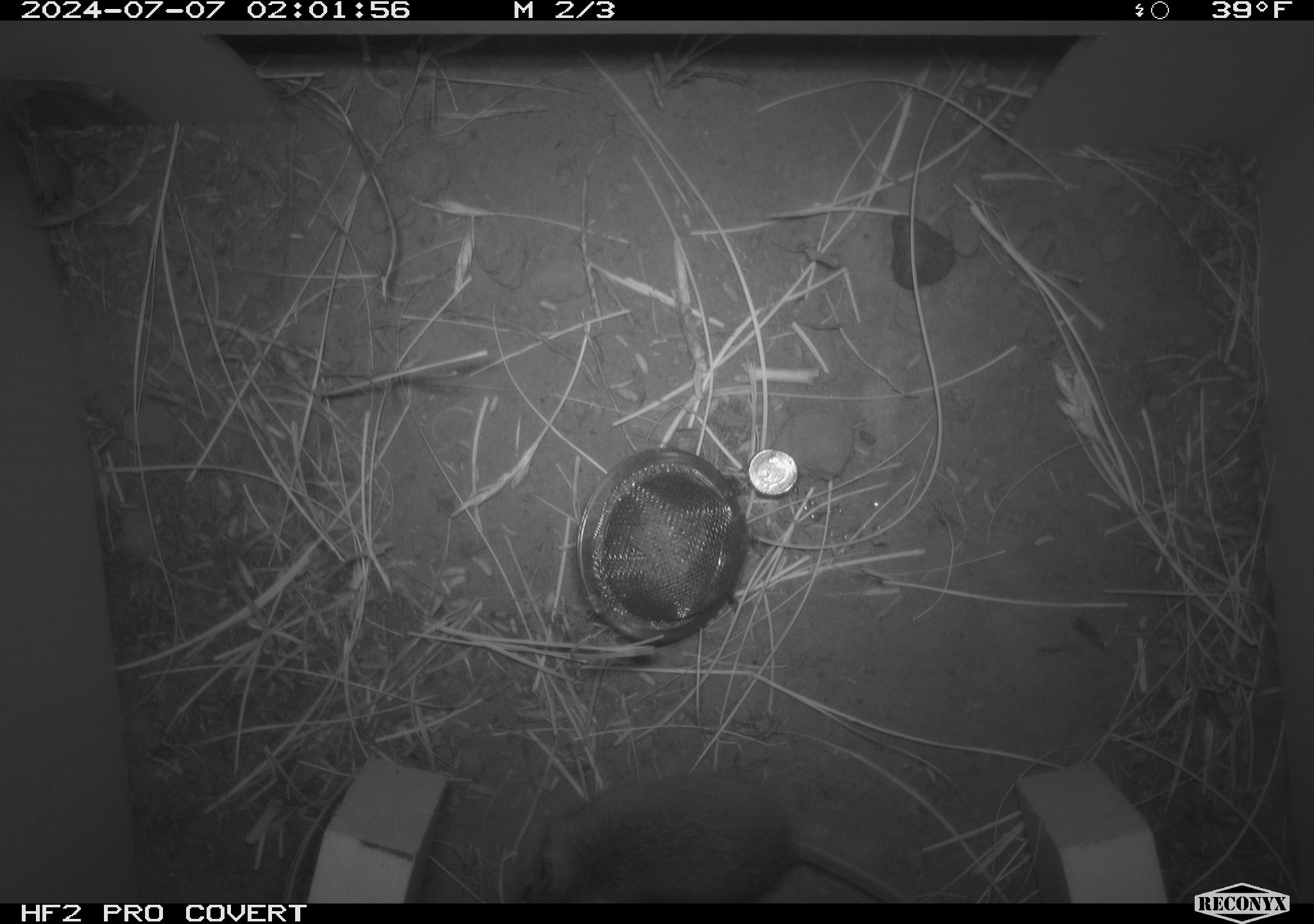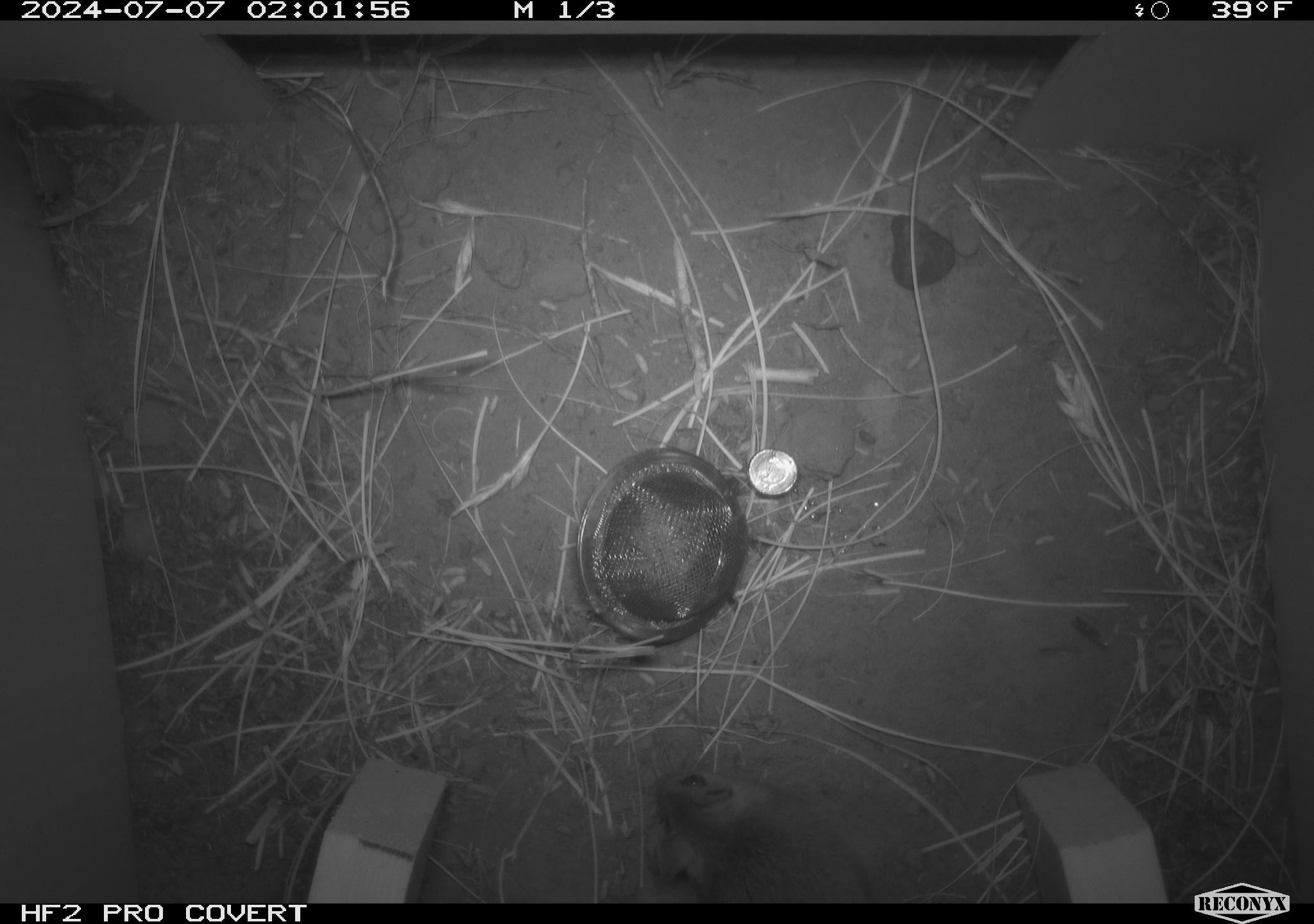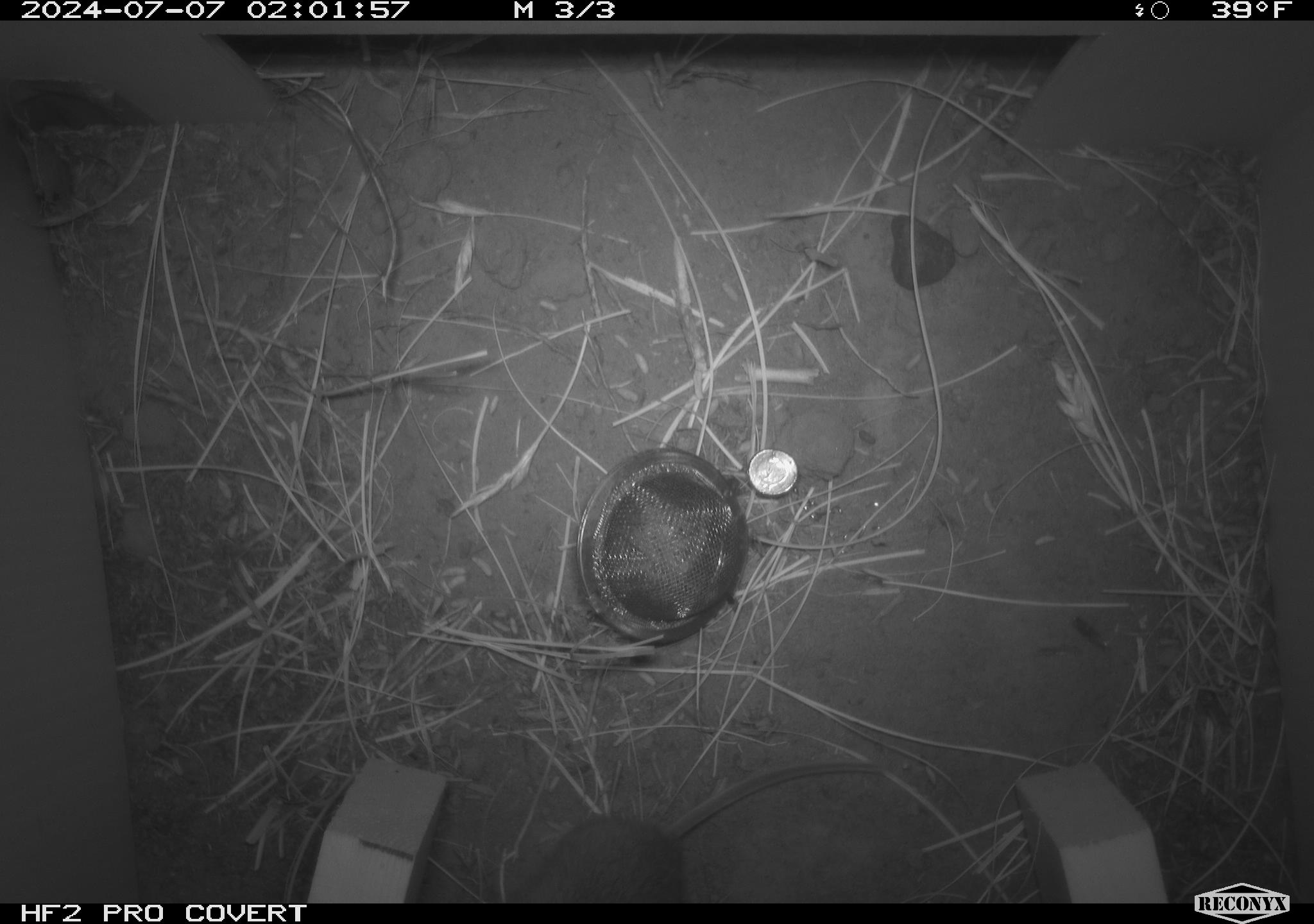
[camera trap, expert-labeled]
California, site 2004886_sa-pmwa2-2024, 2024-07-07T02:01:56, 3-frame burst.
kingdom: Animalia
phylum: Chordata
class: Mammalia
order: Rodentia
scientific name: Rodentia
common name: mouse species